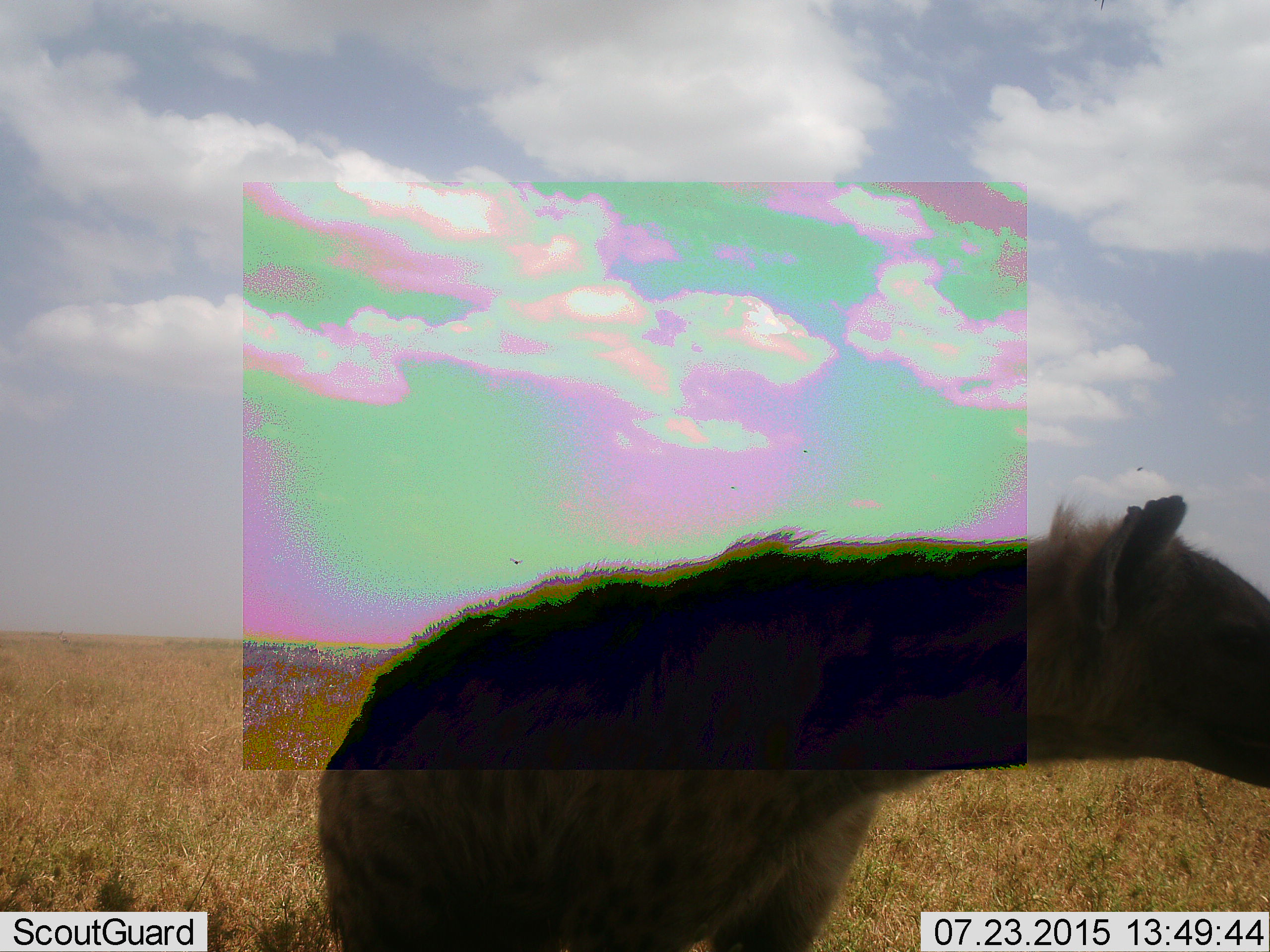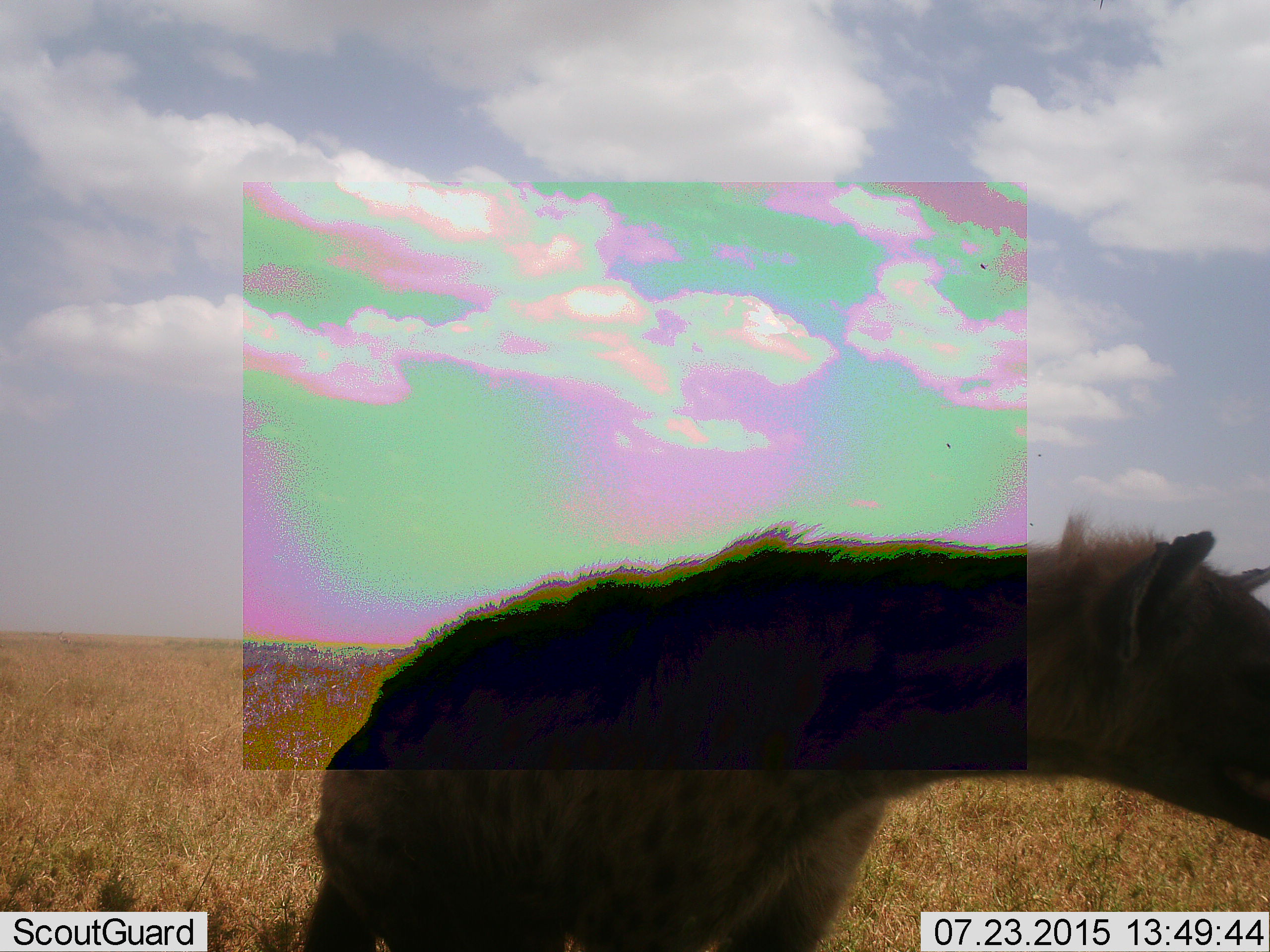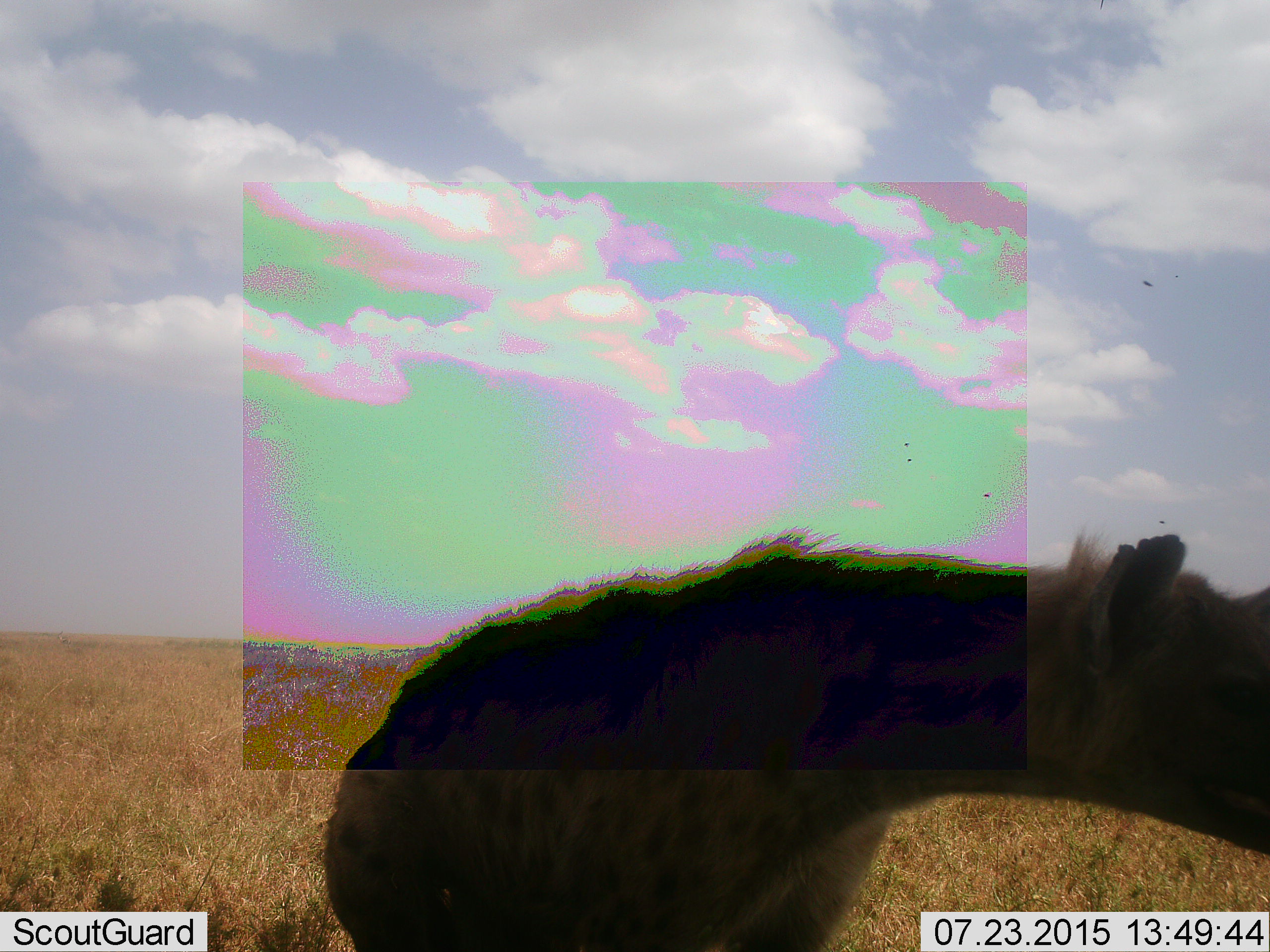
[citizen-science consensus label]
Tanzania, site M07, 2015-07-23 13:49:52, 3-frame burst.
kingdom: Animalia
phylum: Chordata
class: Mammalia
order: Carnivora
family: Hyaenidae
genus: Crocuta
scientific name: Crocuta crocuta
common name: spotted hyena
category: hyenaspotted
Hyenaspotted (spotted hyena) (Crocuta crocuta), count 1. Behavior (volunteer vote fractions): standing 100%, resting 0%, moving 12%, interacting 0%. Young present (vote fraction): 0%. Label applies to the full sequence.